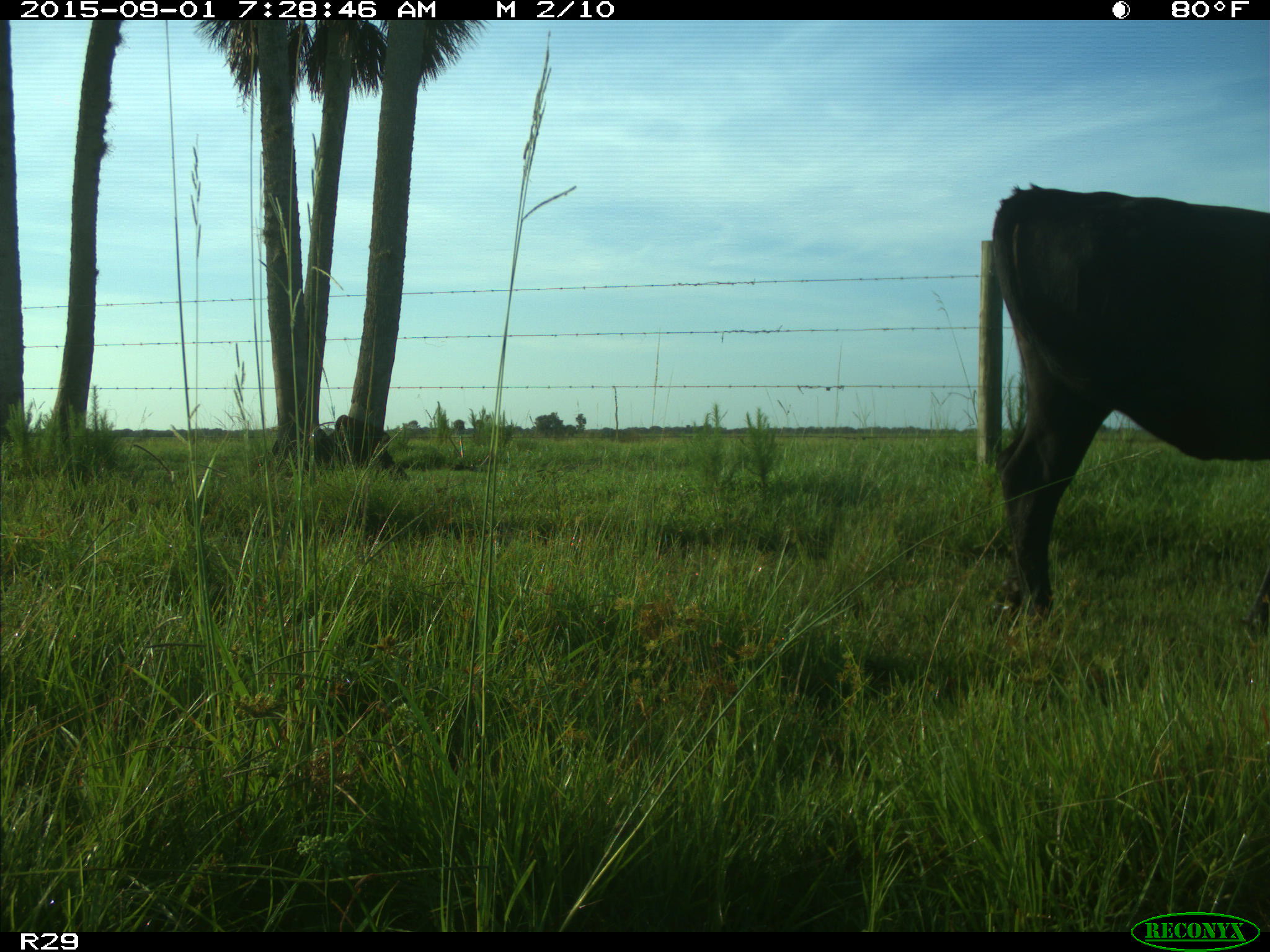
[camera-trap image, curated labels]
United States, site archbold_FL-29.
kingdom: Animalia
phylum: Chordata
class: Mammalia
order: Artiodactyla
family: Bovidae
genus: Bos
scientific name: Bos taurus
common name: domestic cow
Bos taurus (domestic cow).